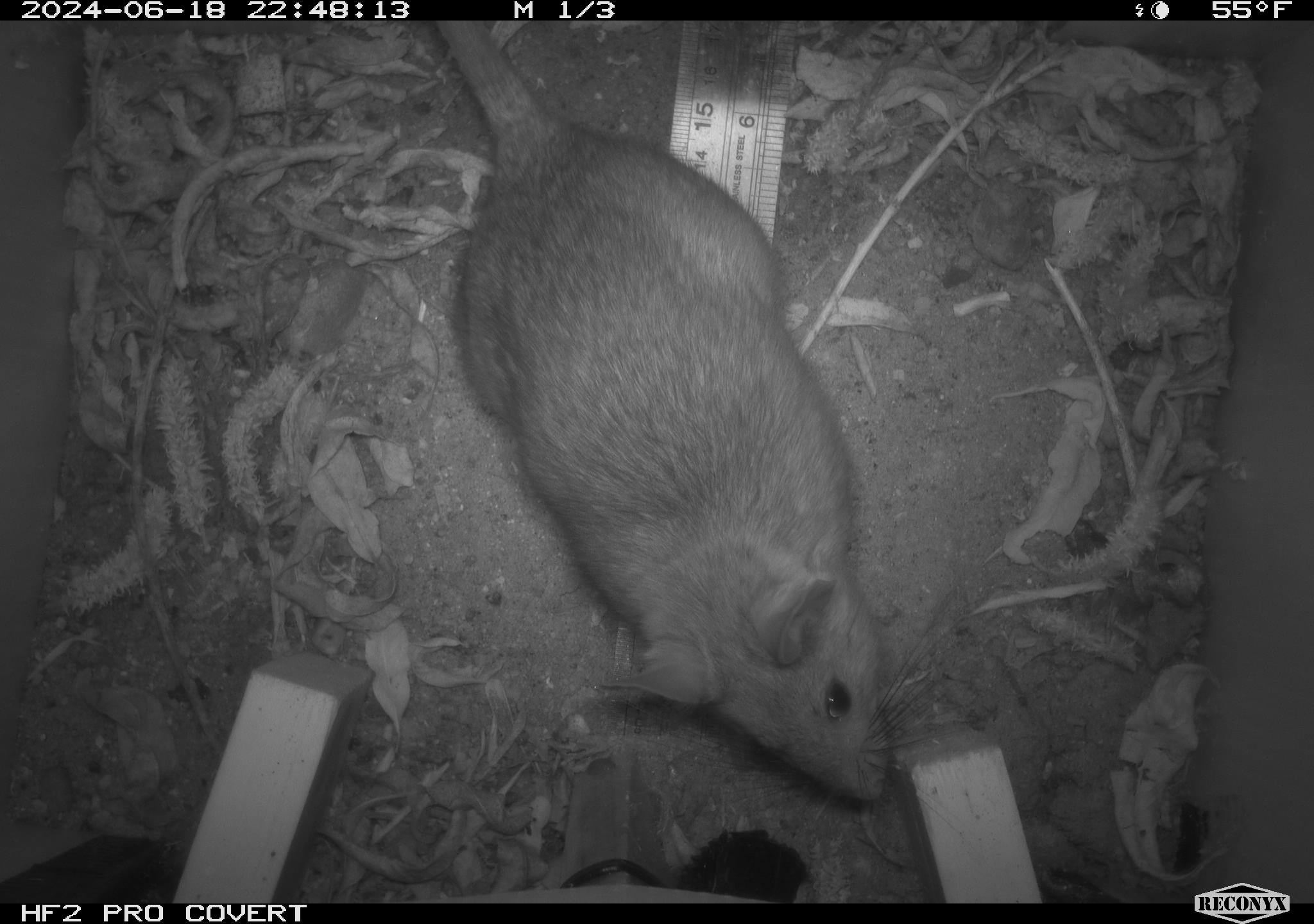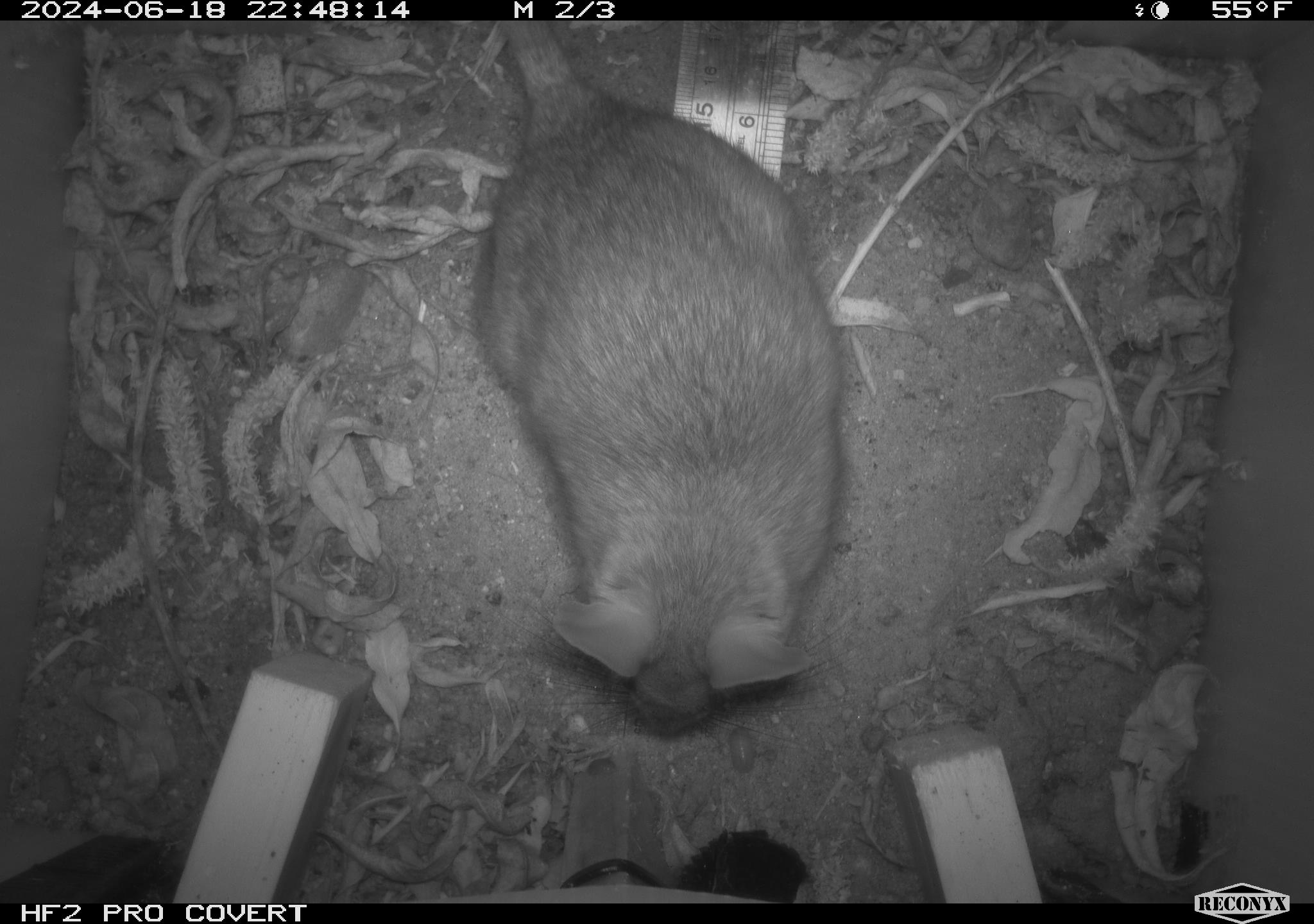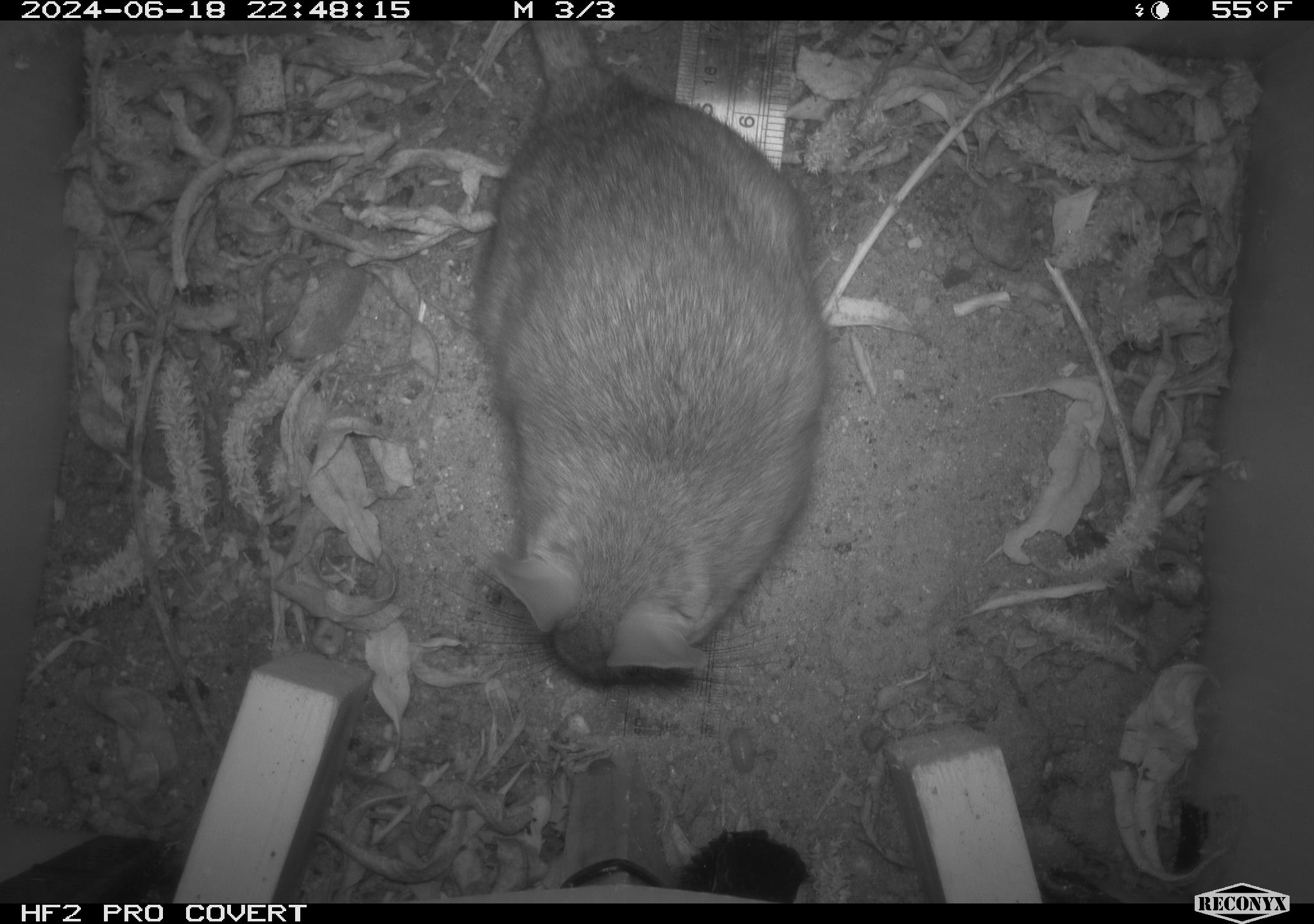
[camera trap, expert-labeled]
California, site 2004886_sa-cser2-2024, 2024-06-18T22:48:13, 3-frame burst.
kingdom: Animalia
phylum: Chordata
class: Mammalia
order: Rodentia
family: Muridae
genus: Rattus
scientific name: Rattus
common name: rat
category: rattus species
Rattus species (rat) (Rattus).